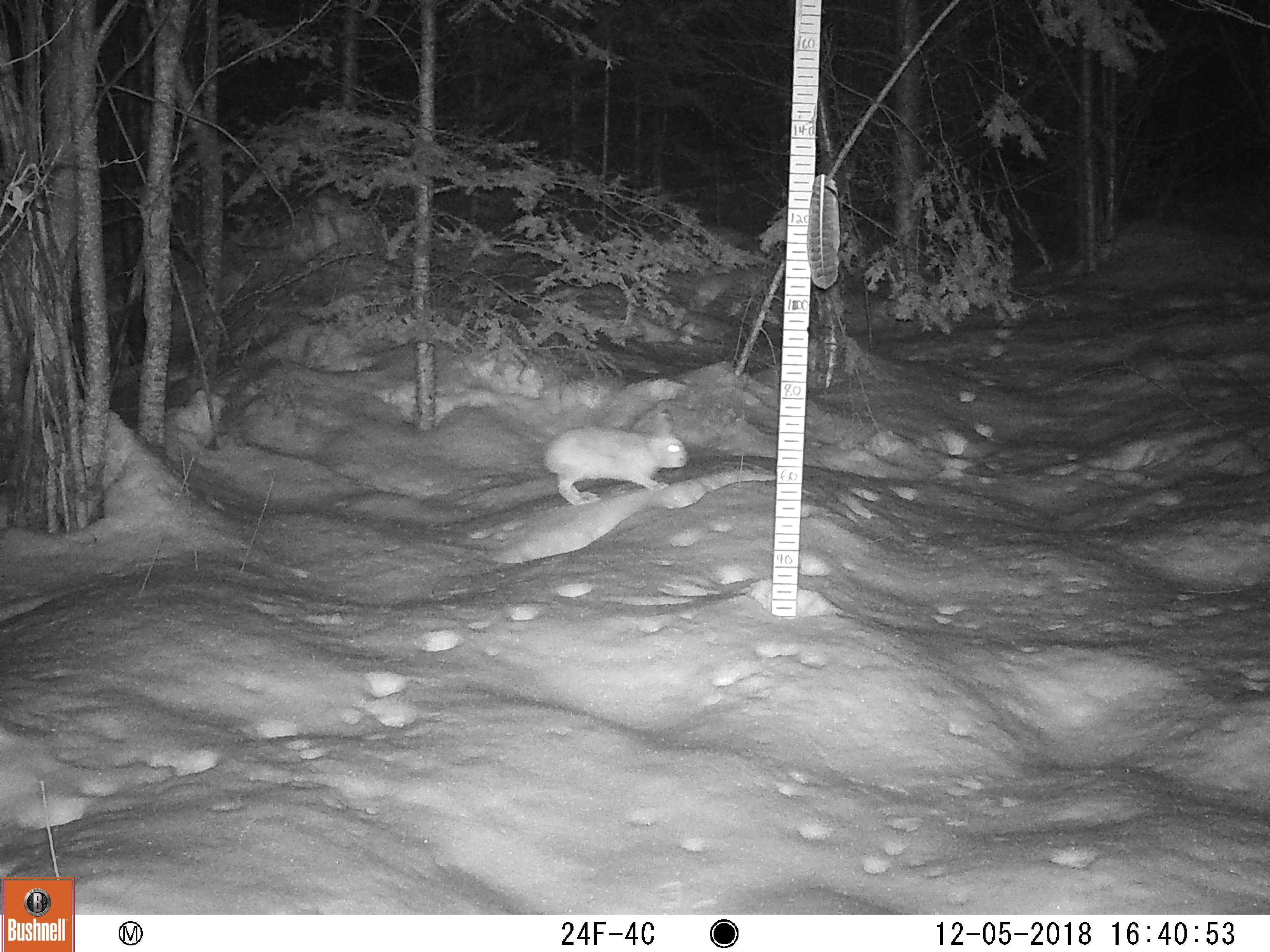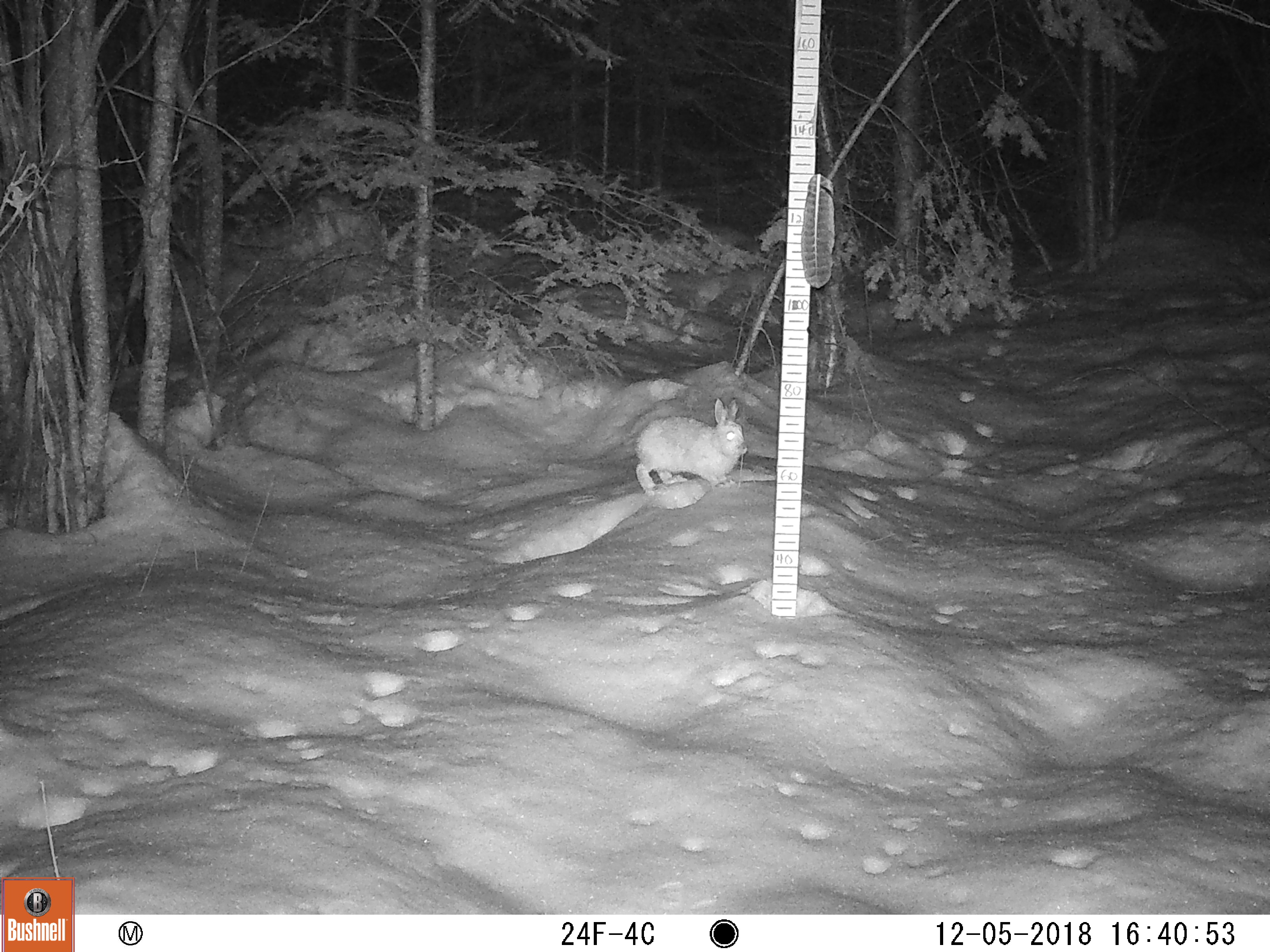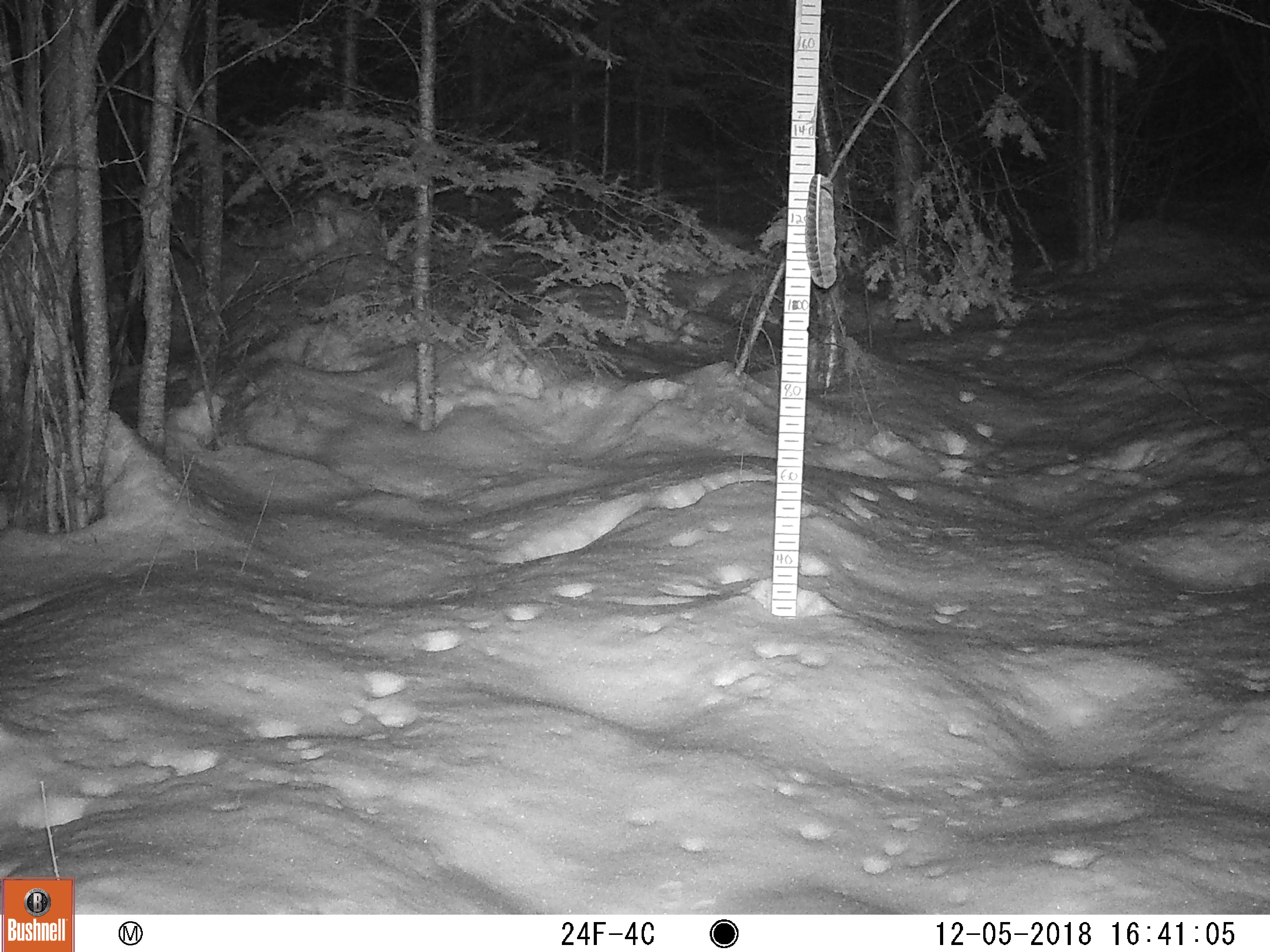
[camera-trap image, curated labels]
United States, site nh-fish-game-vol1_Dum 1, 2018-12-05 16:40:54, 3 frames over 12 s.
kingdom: Animalia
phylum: Chordata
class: Mammalia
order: Lagomorpha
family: Leporidae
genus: Lepus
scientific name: Lepus americanus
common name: snowshoe hare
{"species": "snowshoe hare (Lepus americanus)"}